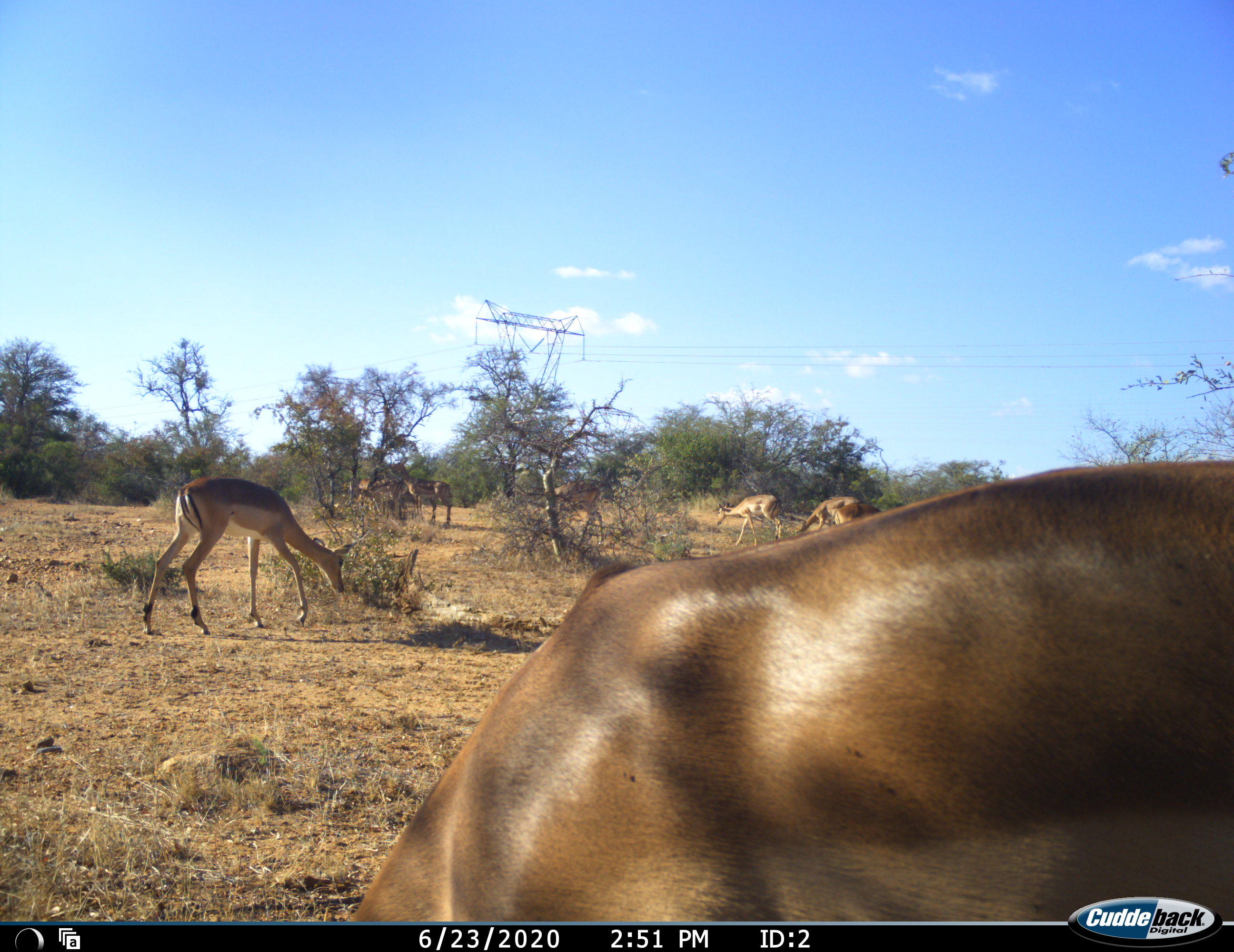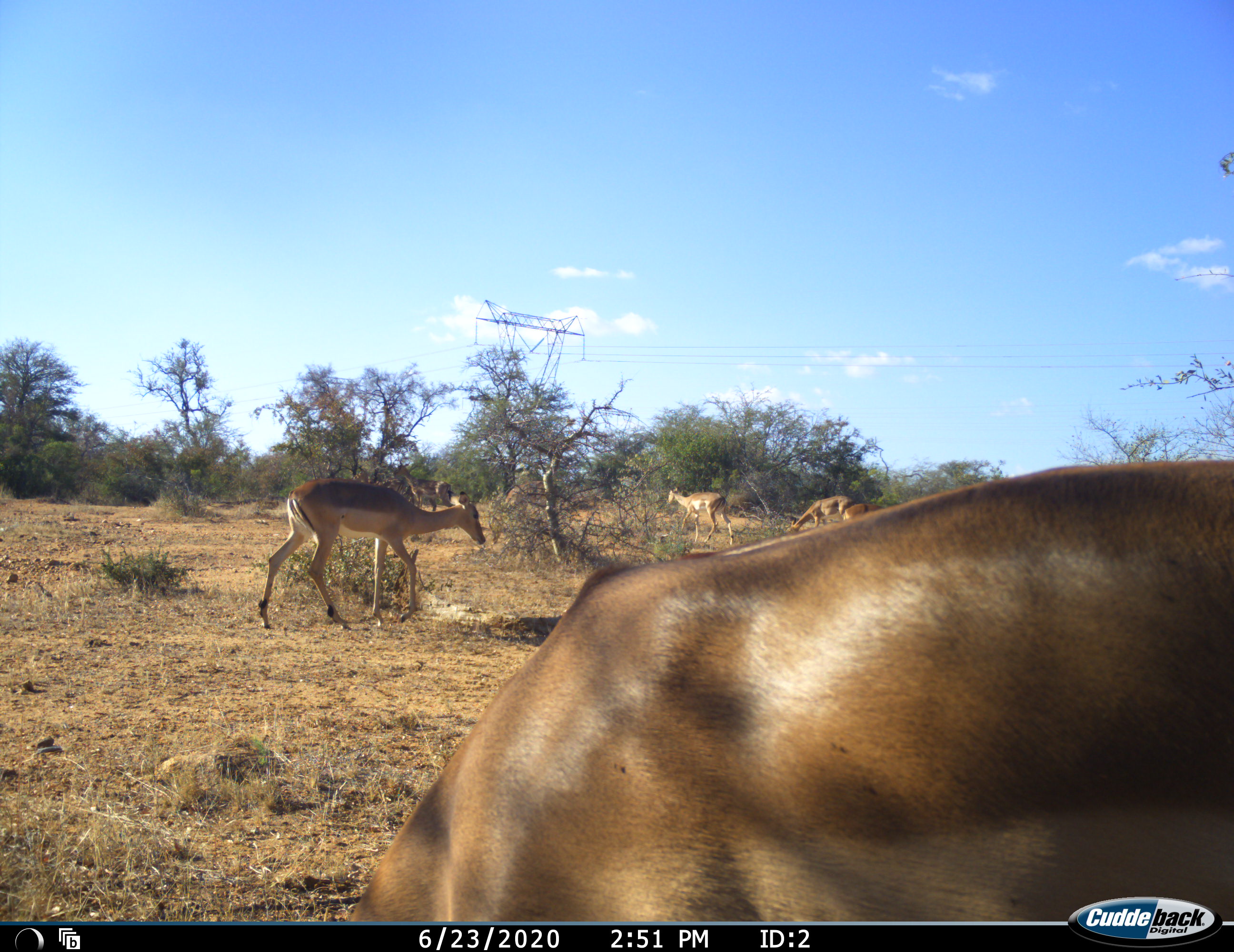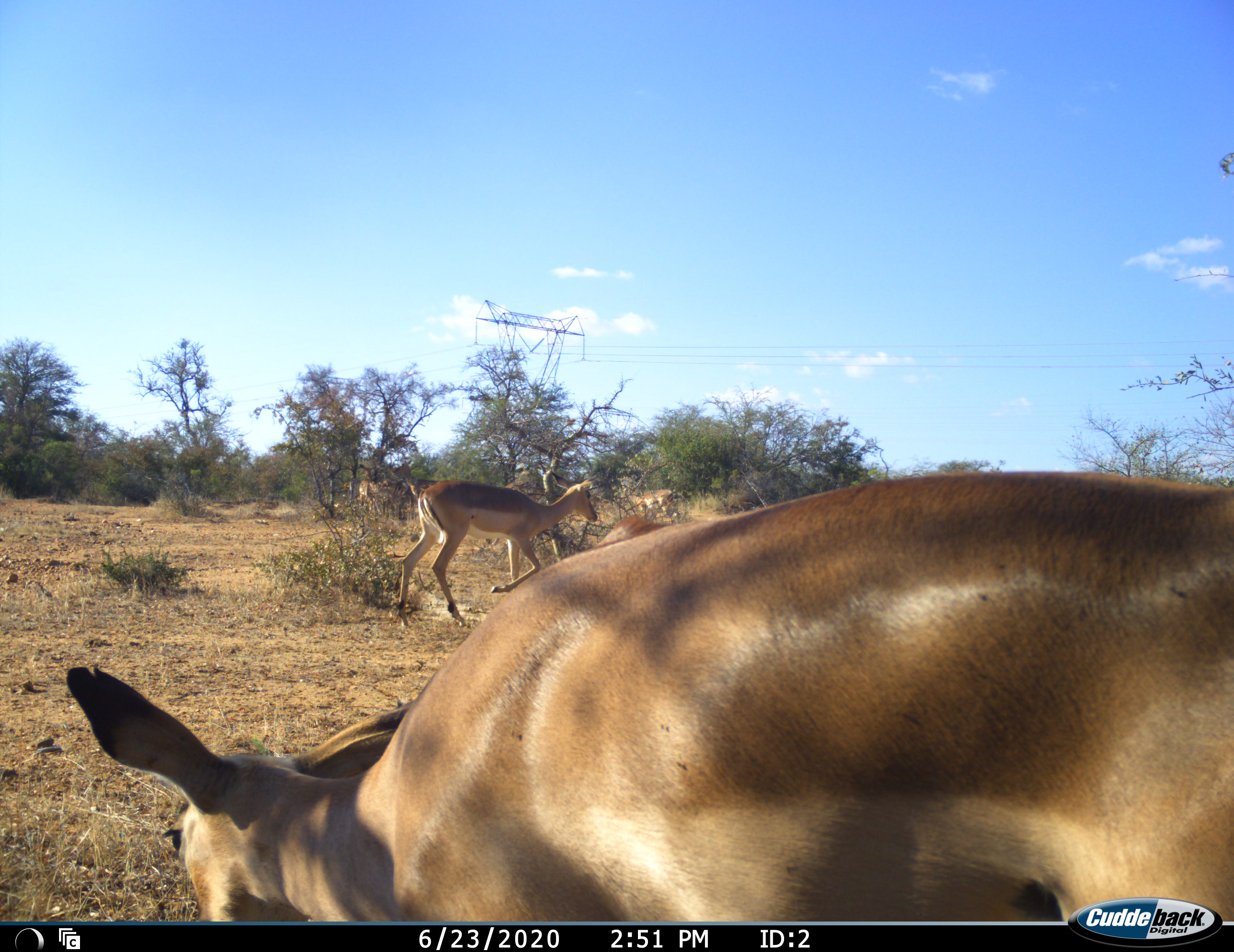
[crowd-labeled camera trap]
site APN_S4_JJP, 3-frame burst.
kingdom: Animalia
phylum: Chordata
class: Mammalia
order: Artiodactyla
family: Bovidae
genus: Aepyceros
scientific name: Aepyceros melampus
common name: impala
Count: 9.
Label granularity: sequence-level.